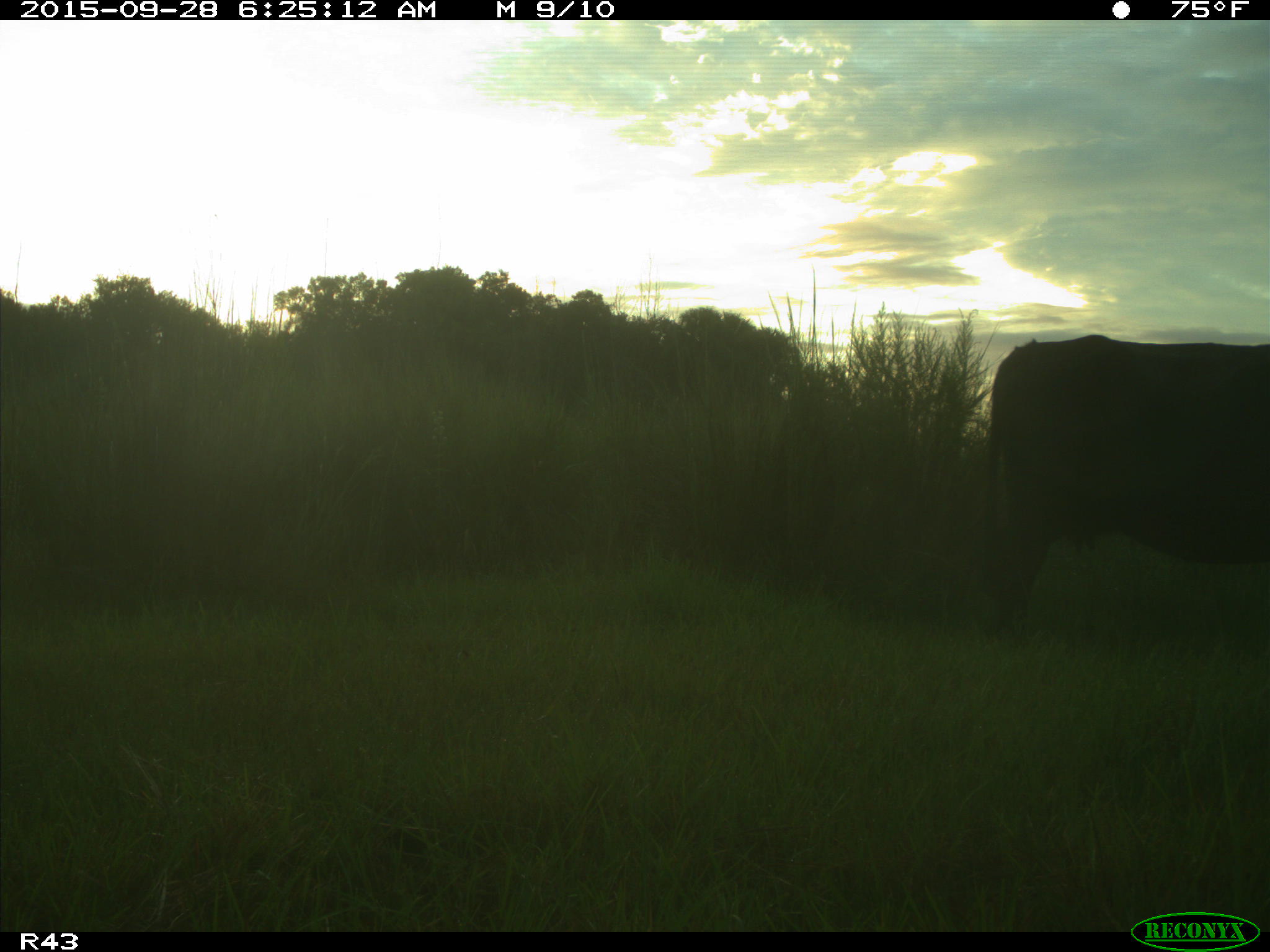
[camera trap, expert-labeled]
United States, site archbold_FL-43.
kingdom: Animalia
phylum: Chordata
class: Mammalia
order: Artiodactyla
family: Bovidae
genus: Bos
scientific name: Bos taurus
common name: domestic cow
Bos taurus (domestic cow).